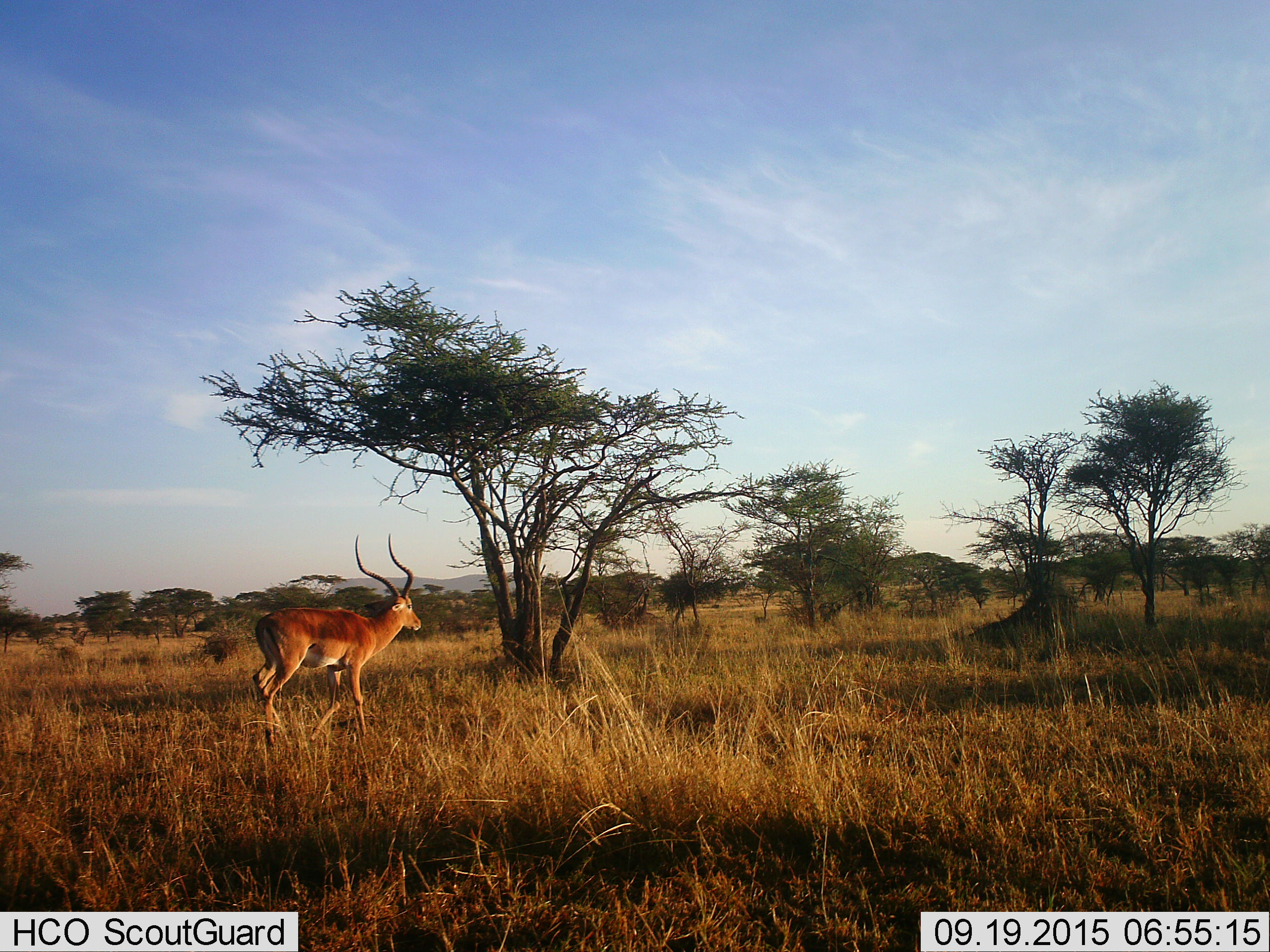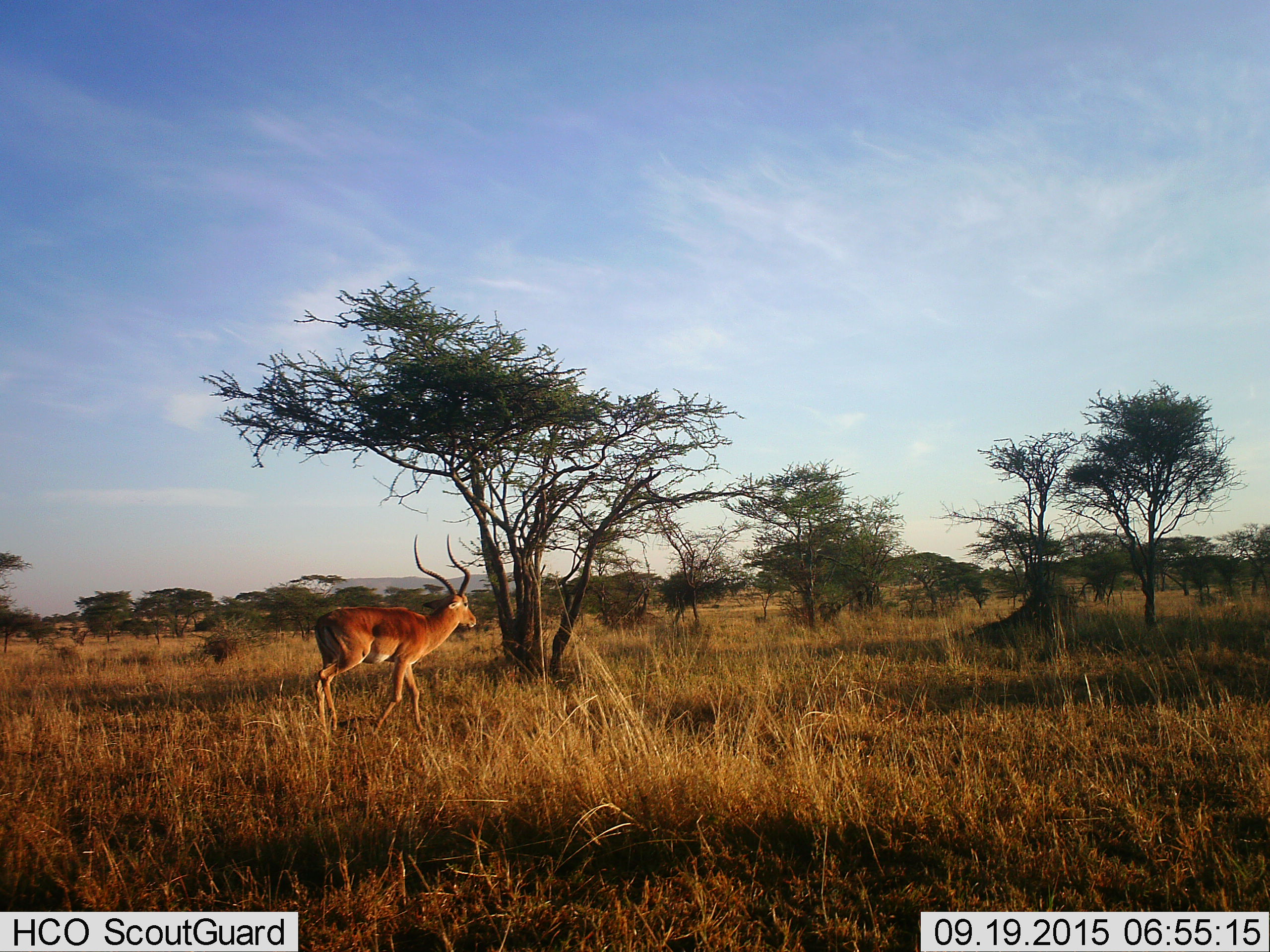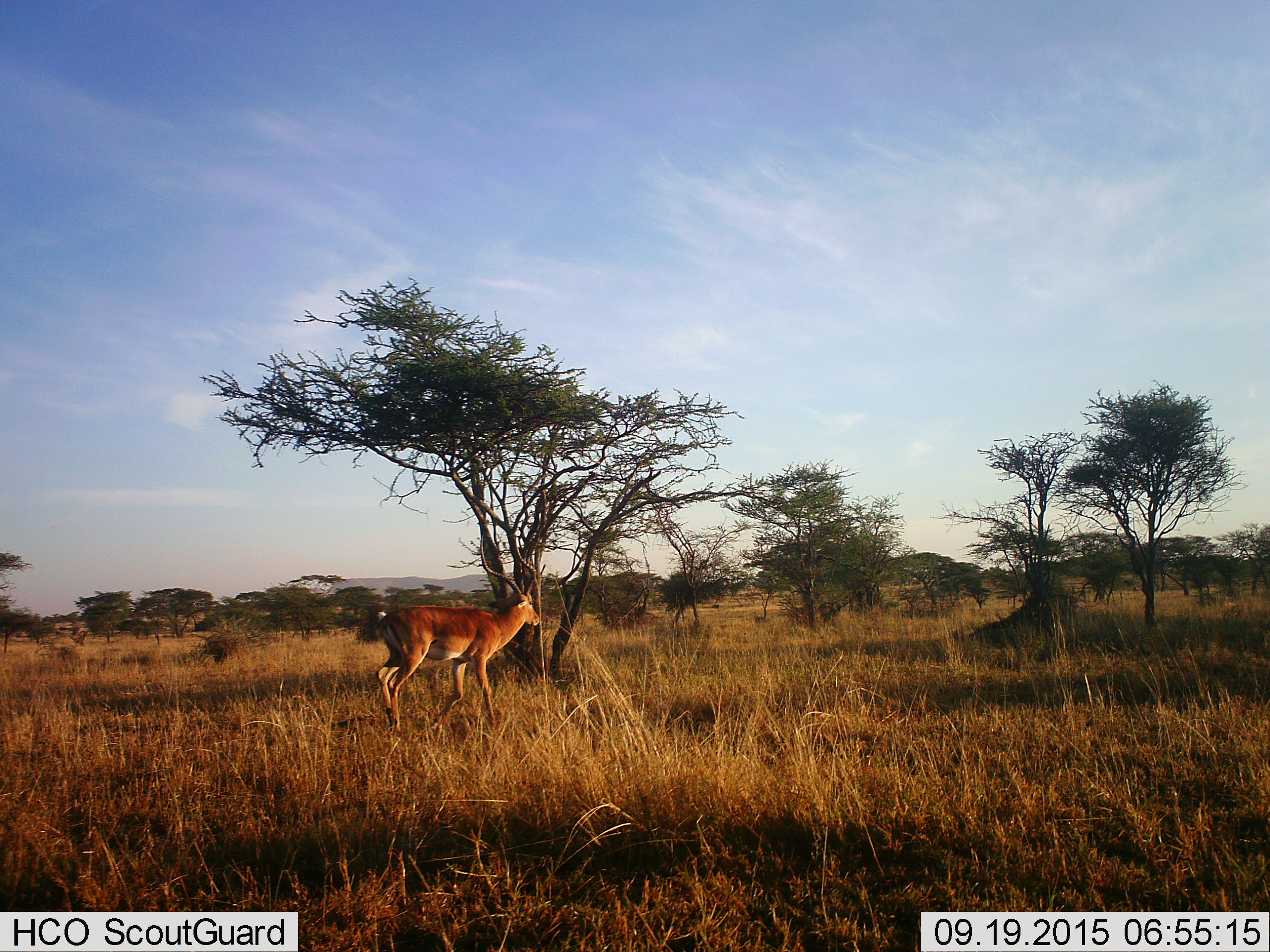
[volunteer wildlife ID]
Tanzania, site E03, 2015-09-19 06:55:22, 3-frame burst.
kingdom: Animalia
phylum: Chordata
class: Mammalia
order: Artiodactyla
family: Bovidae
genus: Aepyceros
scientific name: Aepyceros melampus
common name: impala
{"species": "impala (Aepyceros melampus)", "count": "1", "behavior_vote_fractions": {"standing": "11%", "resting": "0%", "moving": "95%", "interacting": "0%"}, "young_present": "0%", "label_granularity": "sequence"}